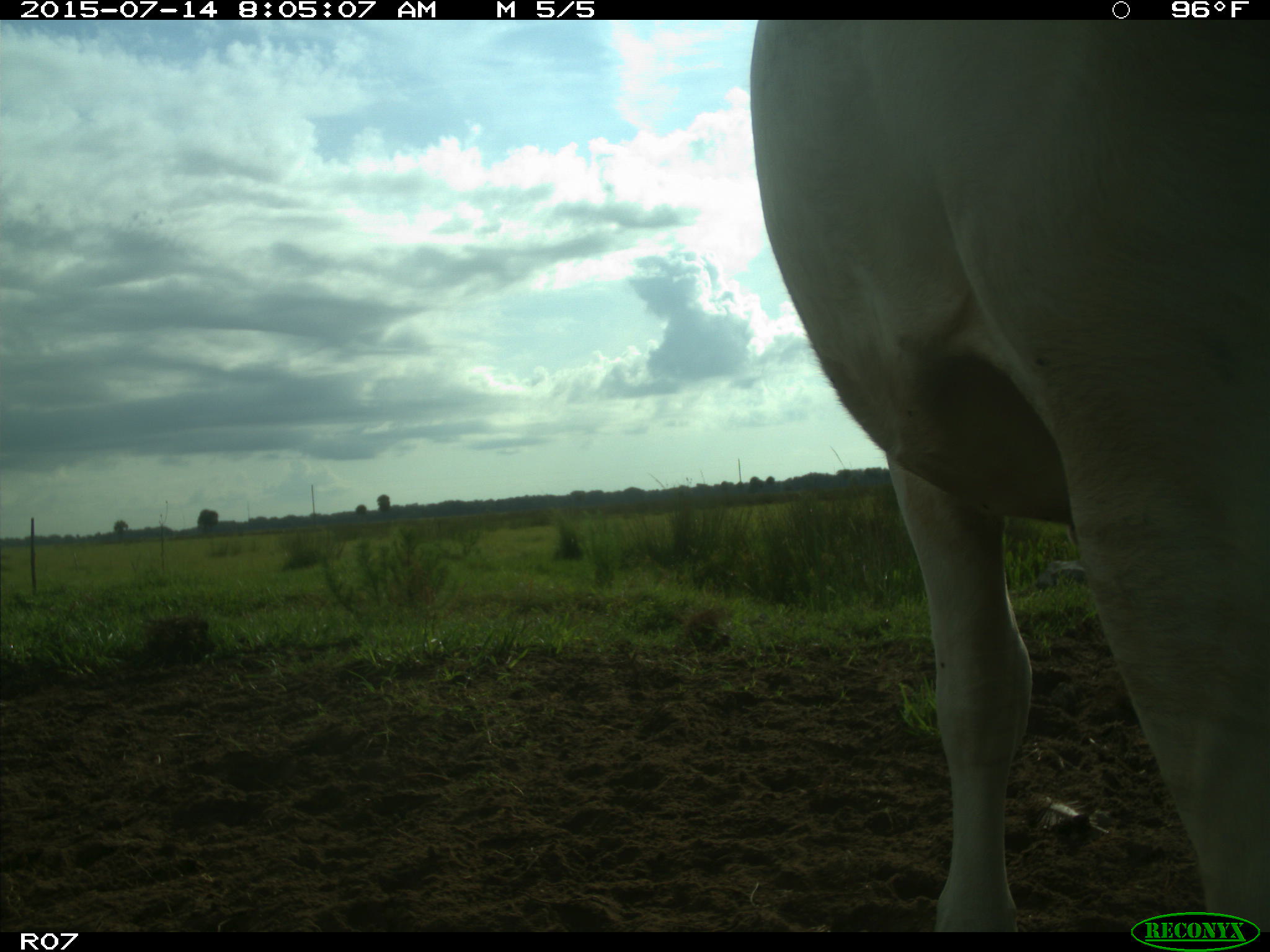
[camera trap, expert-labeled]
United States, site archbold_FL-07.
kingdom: Animalia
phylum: Chordata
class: Mammalia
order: Artiodactyla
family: Bovidae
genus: Bos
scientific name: Bos taurus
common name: domestic cow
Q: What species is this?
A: Bos taurus (domestic cow).